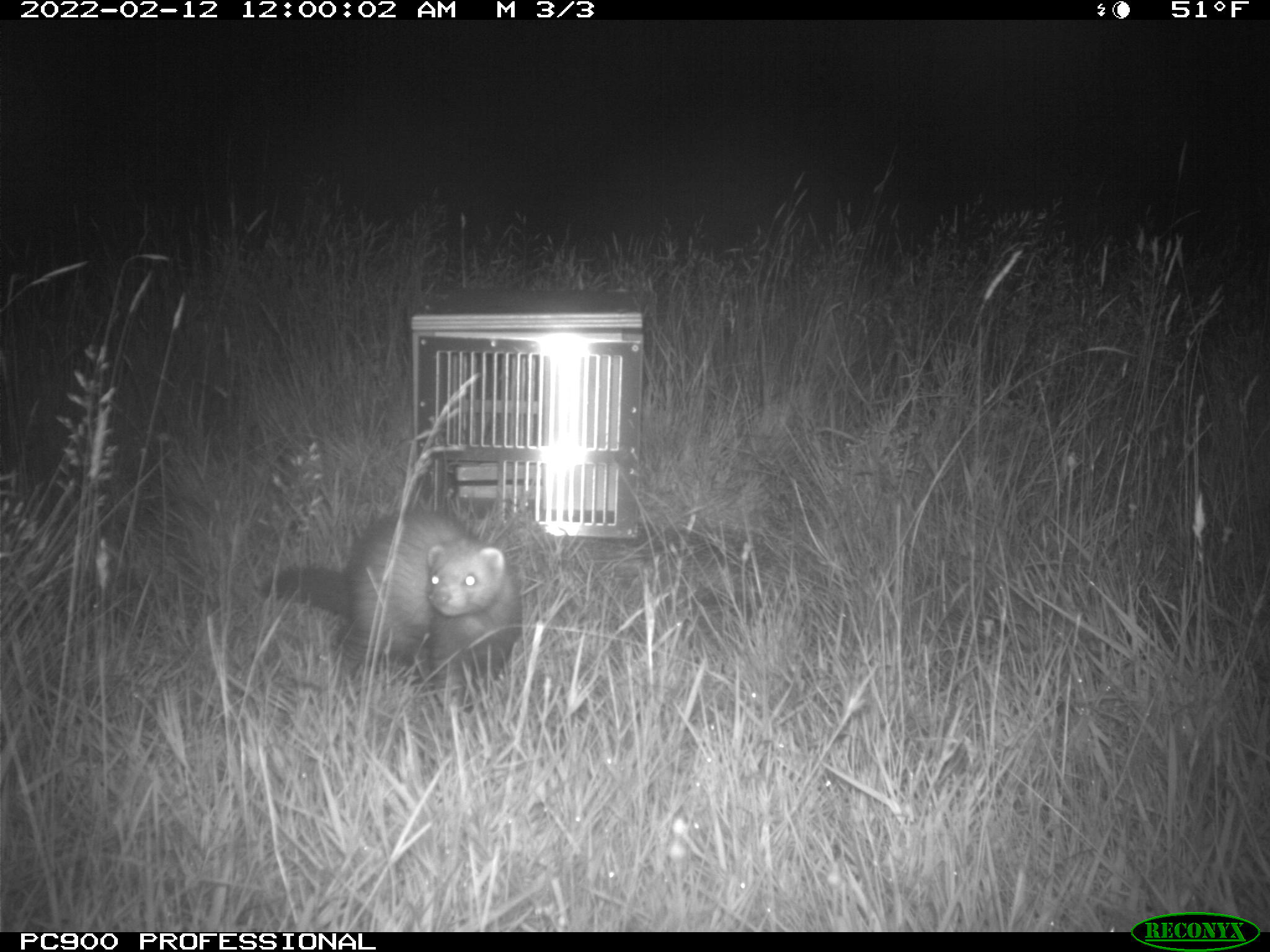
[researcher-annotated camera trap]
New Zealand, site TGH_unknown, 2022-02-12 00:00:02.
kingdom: Animalia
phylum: Chordata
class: Mammalia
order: Carnivora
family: Mustelidae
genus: Mustela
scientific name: Mustela furo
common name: ferret